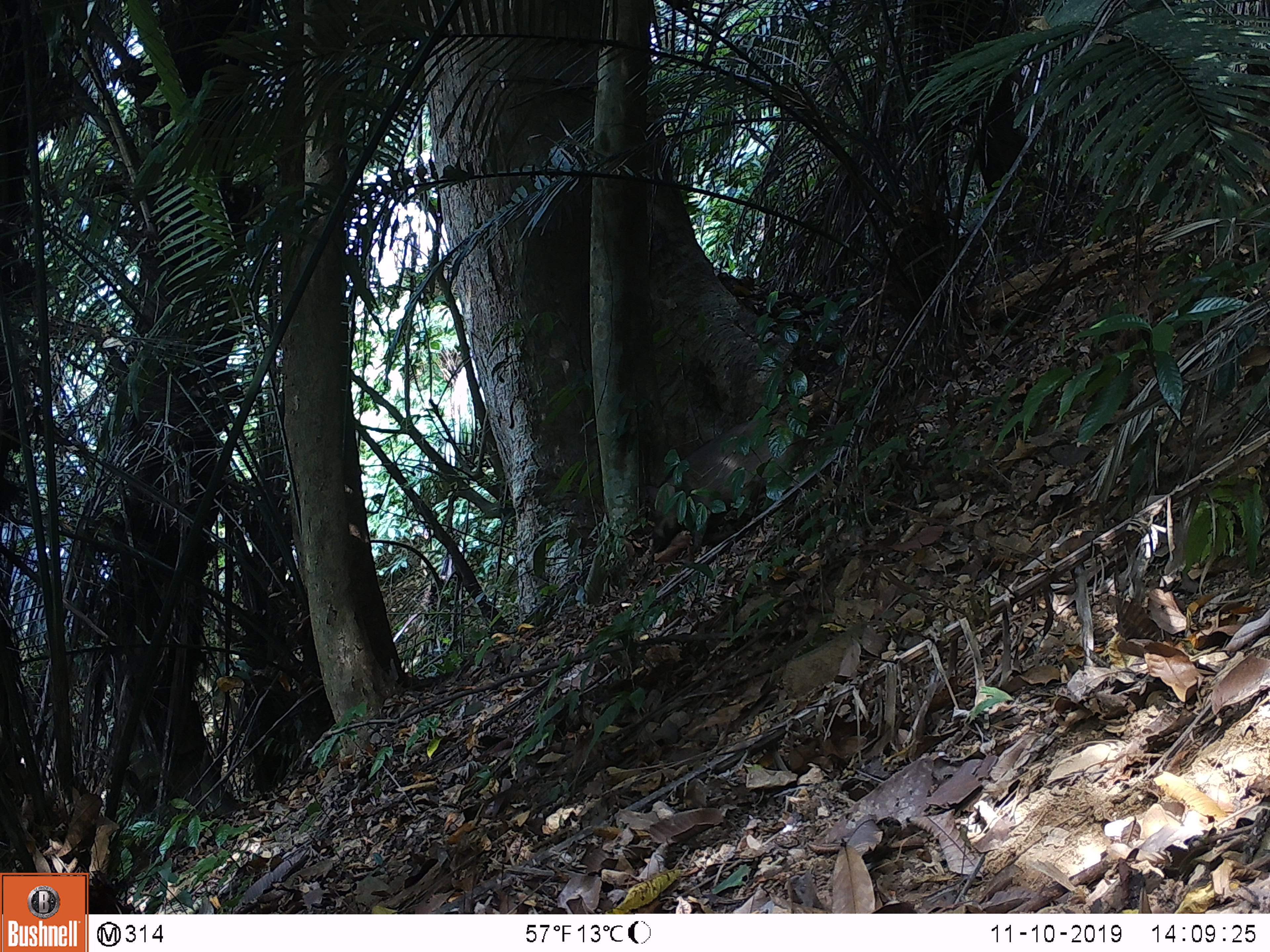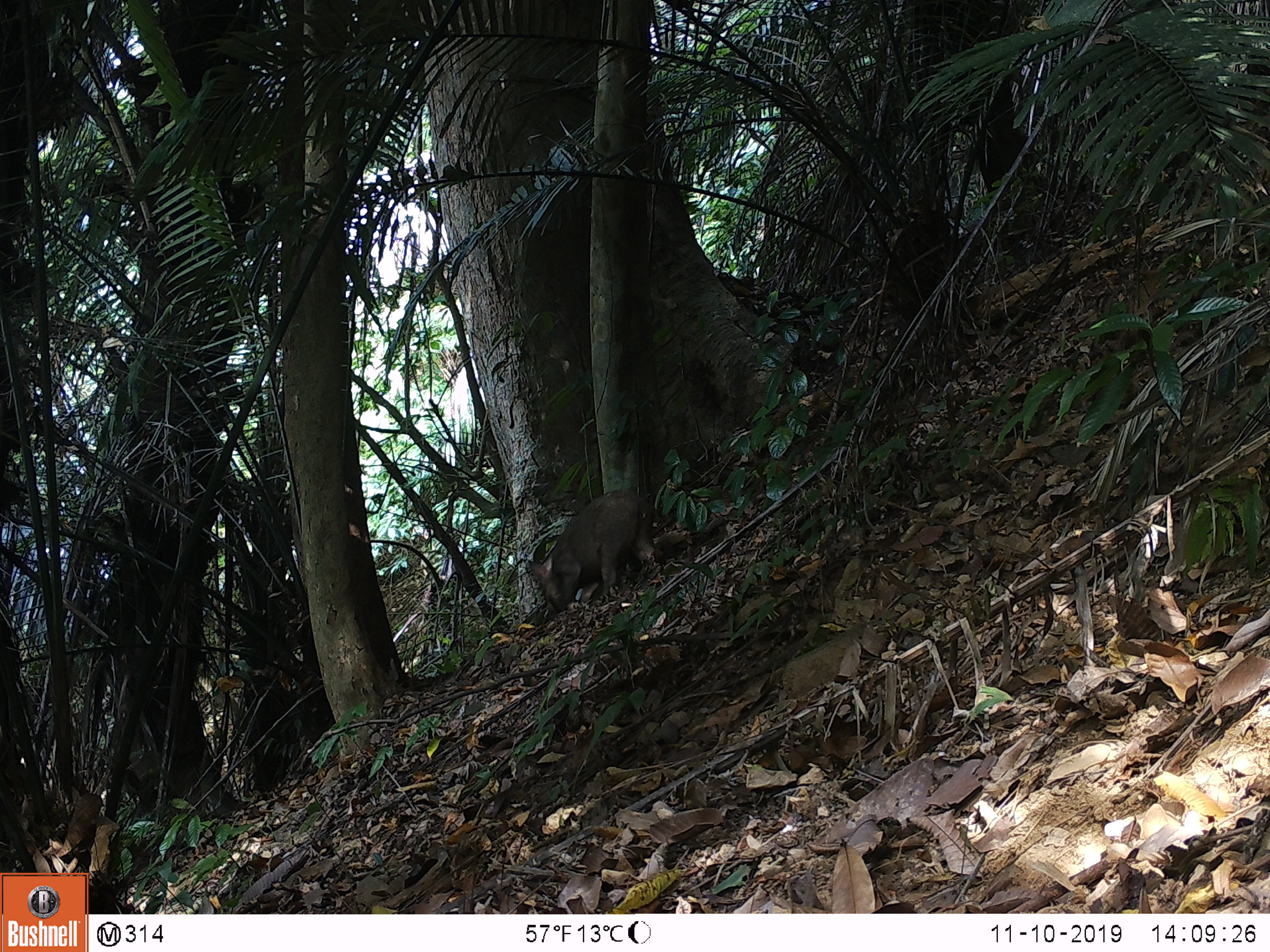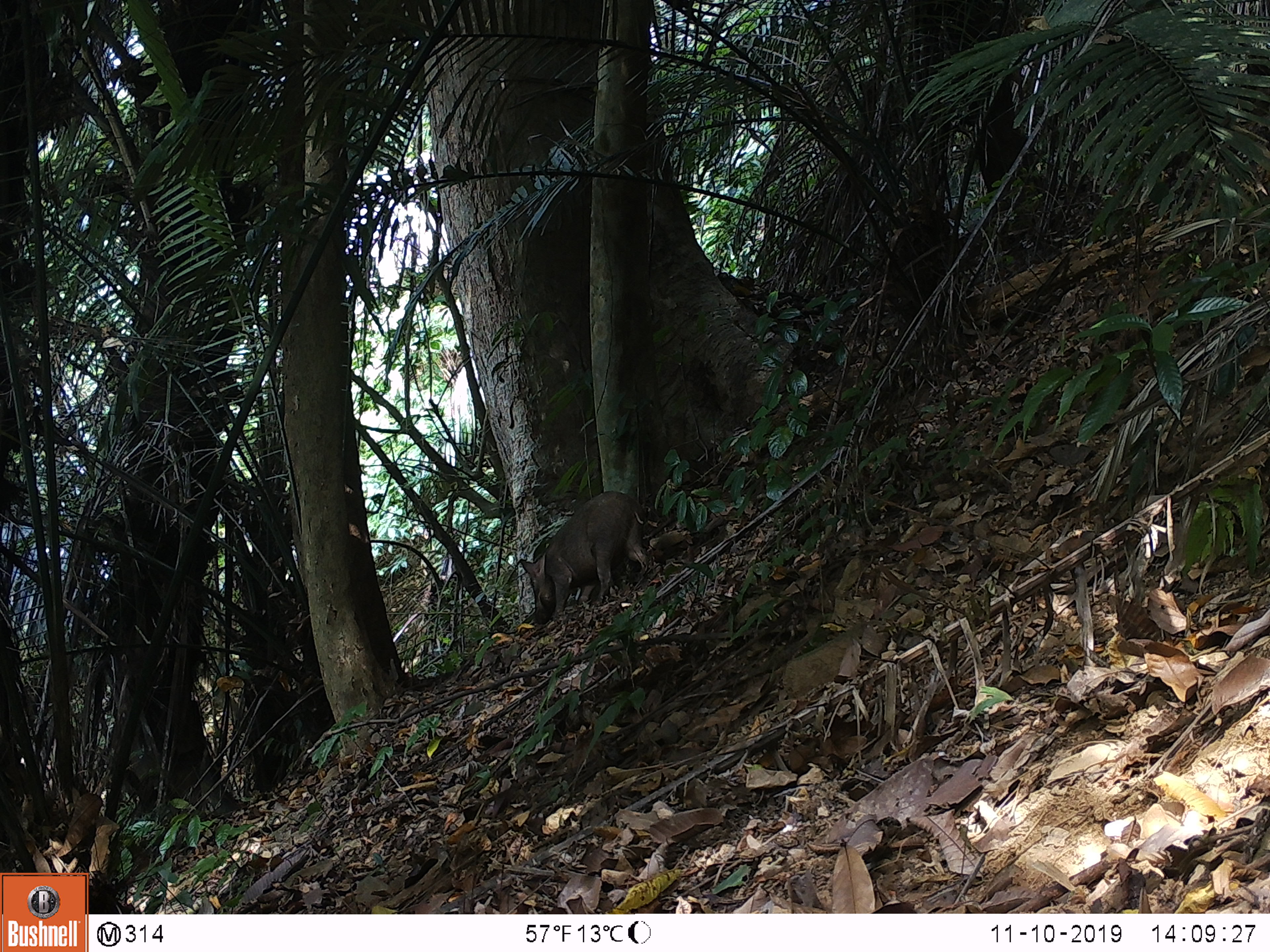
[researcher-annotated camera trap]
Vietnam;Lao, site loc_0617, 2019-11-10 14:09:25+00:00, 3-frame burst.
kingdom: Animalia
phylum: Chordata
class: Mammalia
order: Artiodactyla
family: Suidae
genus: Sus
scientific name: Sus scrofa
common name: eurasian wild pig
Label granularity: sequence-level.